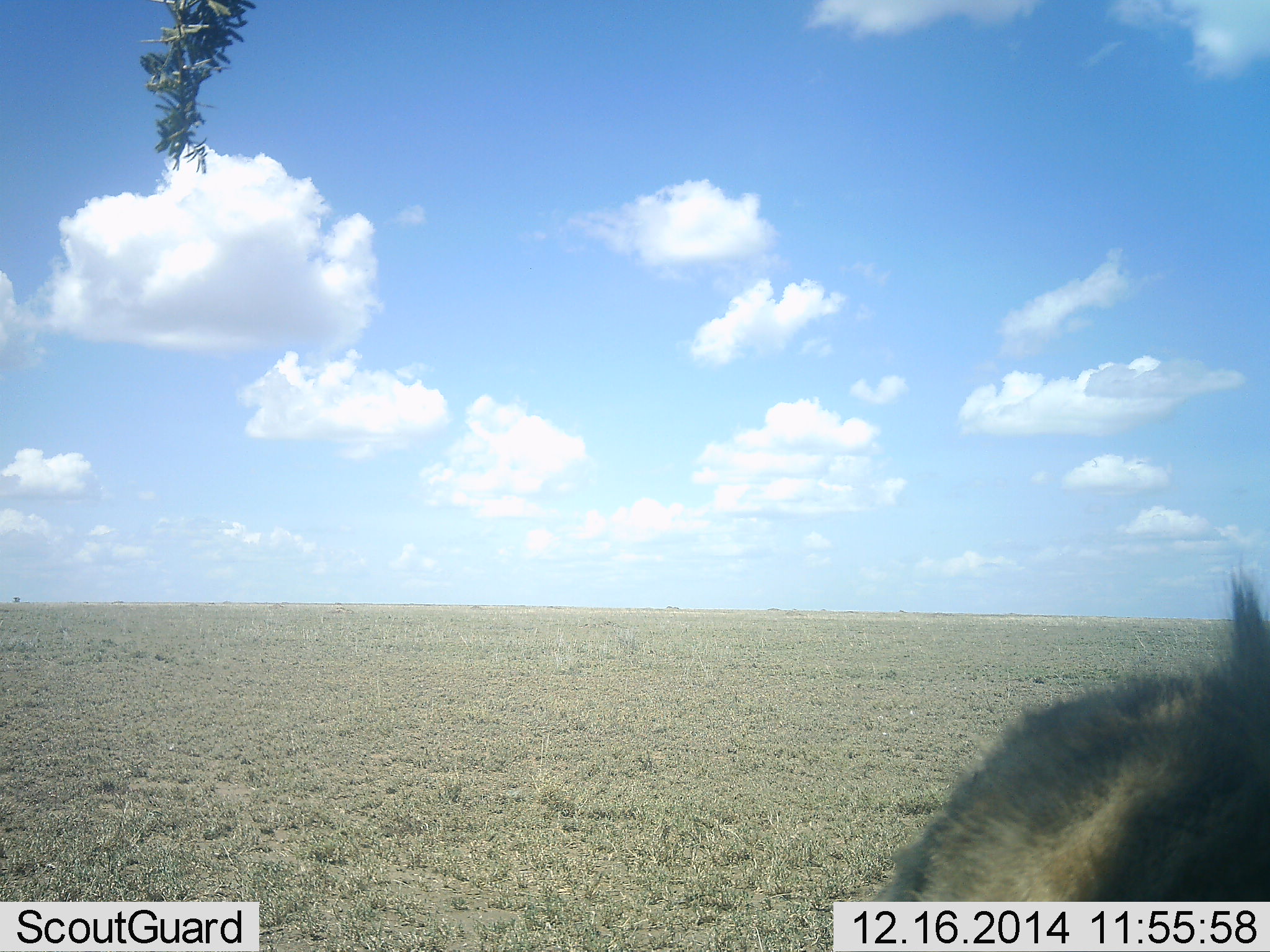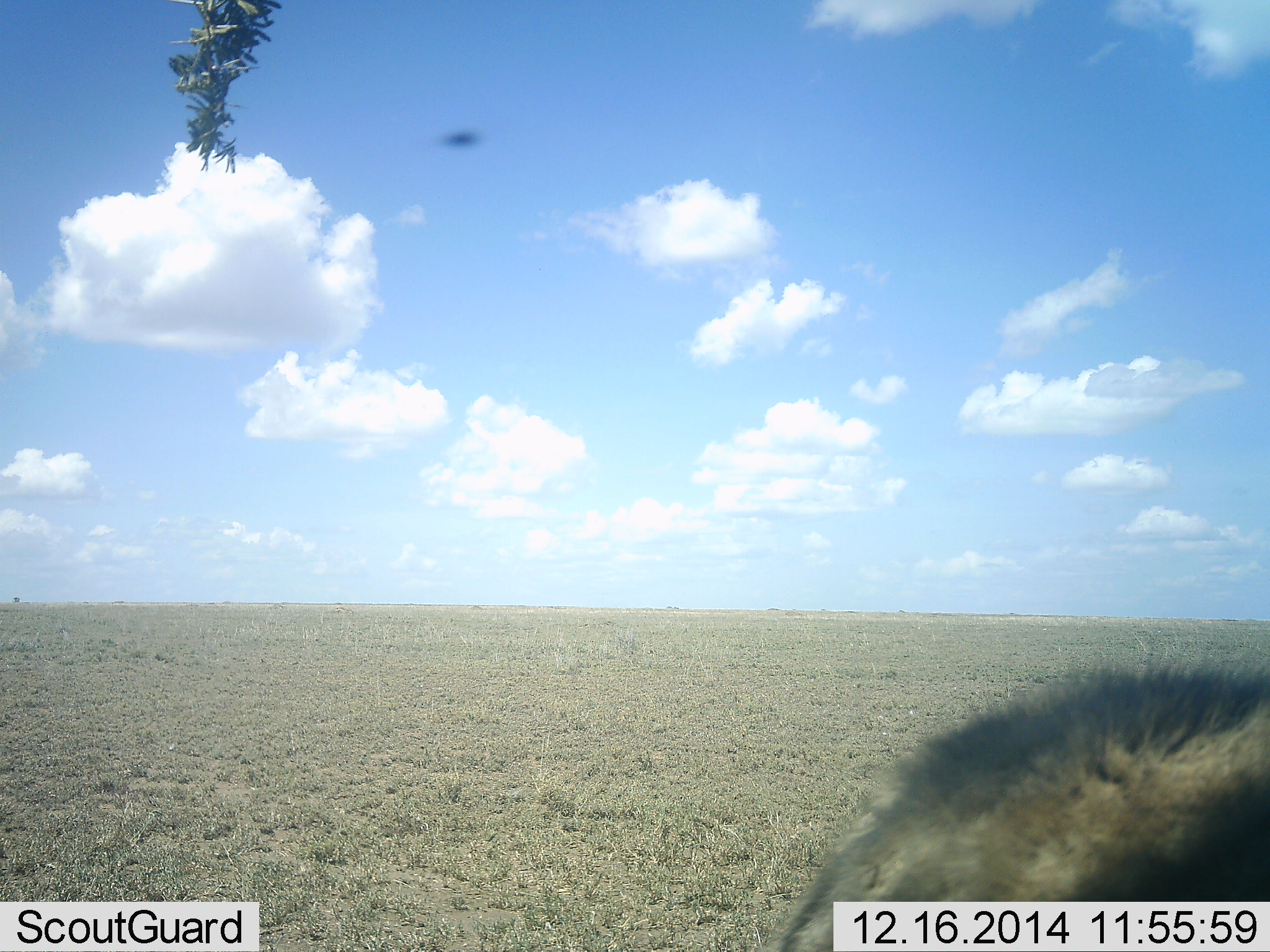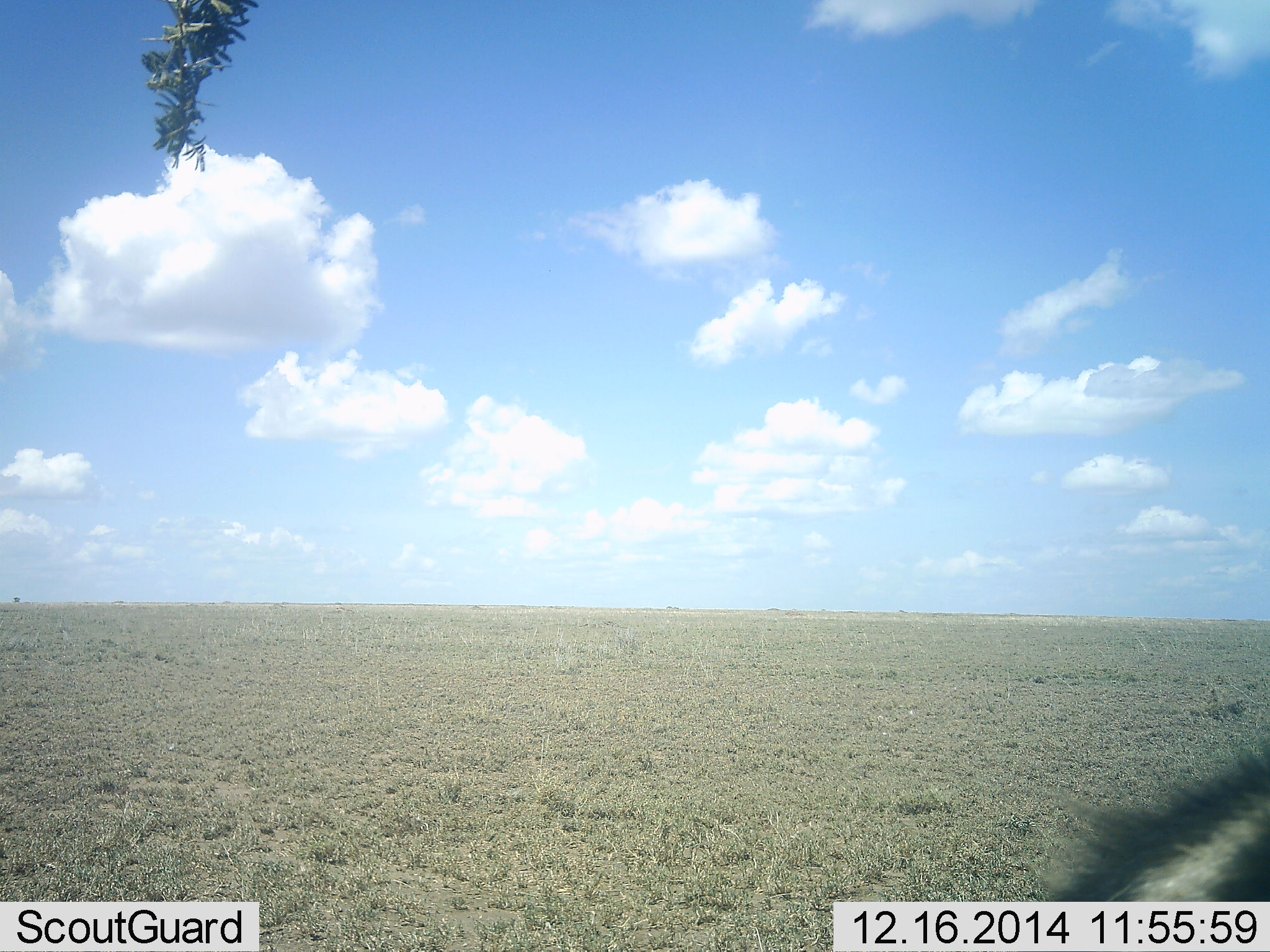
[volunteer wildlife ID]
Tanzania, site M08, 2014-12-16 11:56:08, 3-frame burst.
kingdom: Animalia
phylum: Chordata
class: Mammalia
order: Carnivora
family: Felidae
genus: Panthera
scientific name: Panthera leo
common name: lion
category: lionmale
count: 1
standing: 33%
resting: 67%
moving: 0%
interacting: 0%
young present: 0%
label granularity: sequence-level